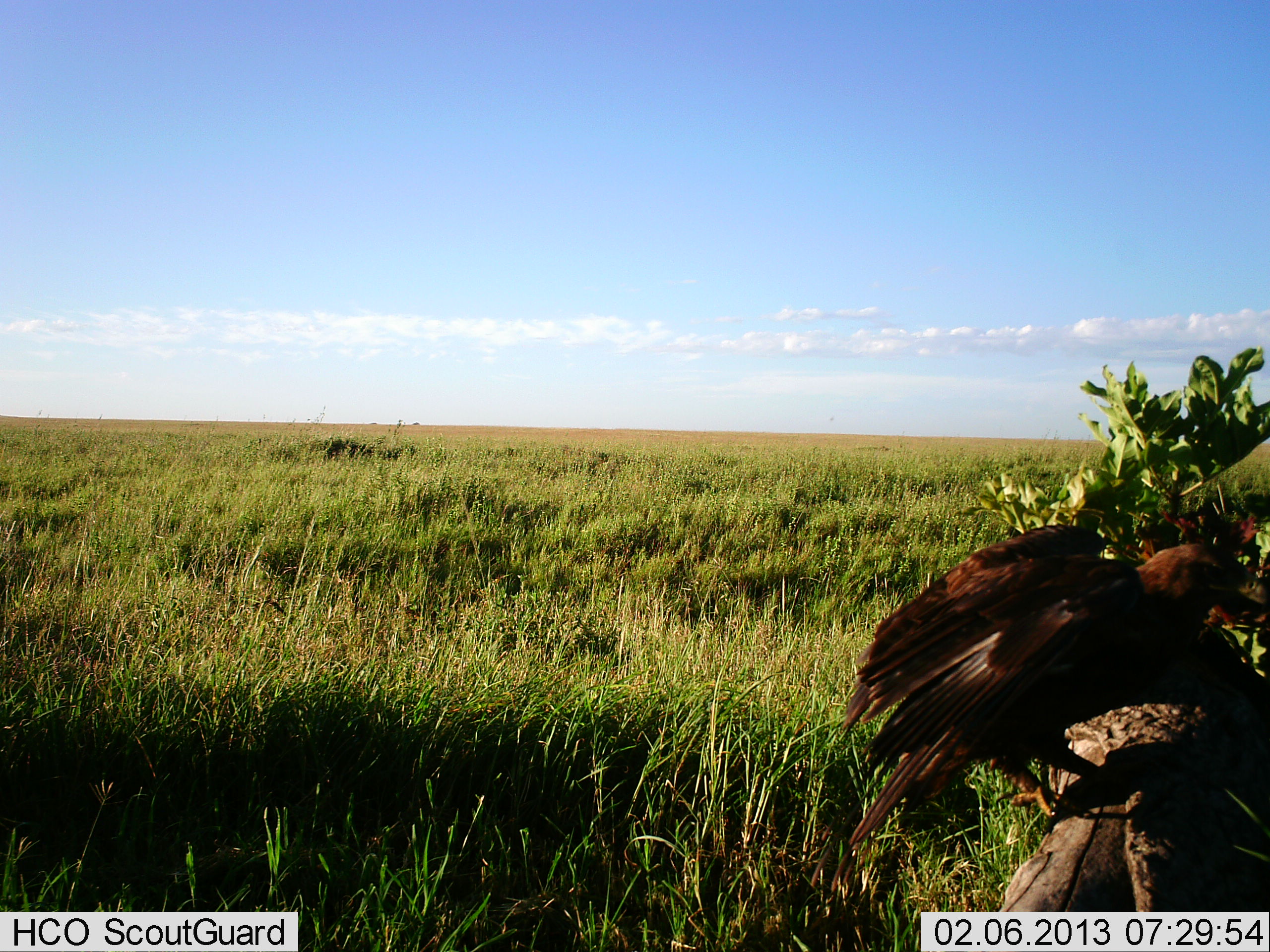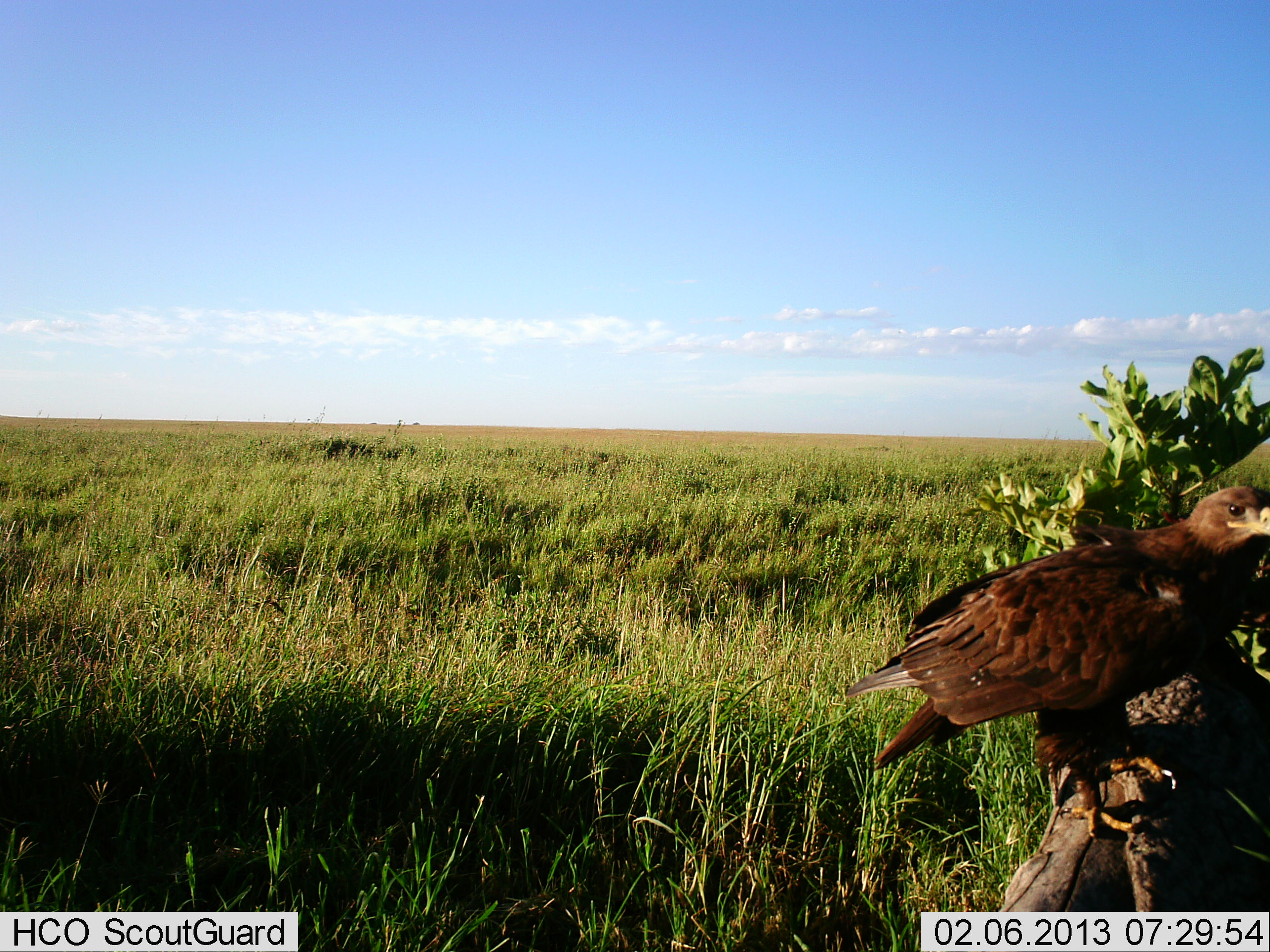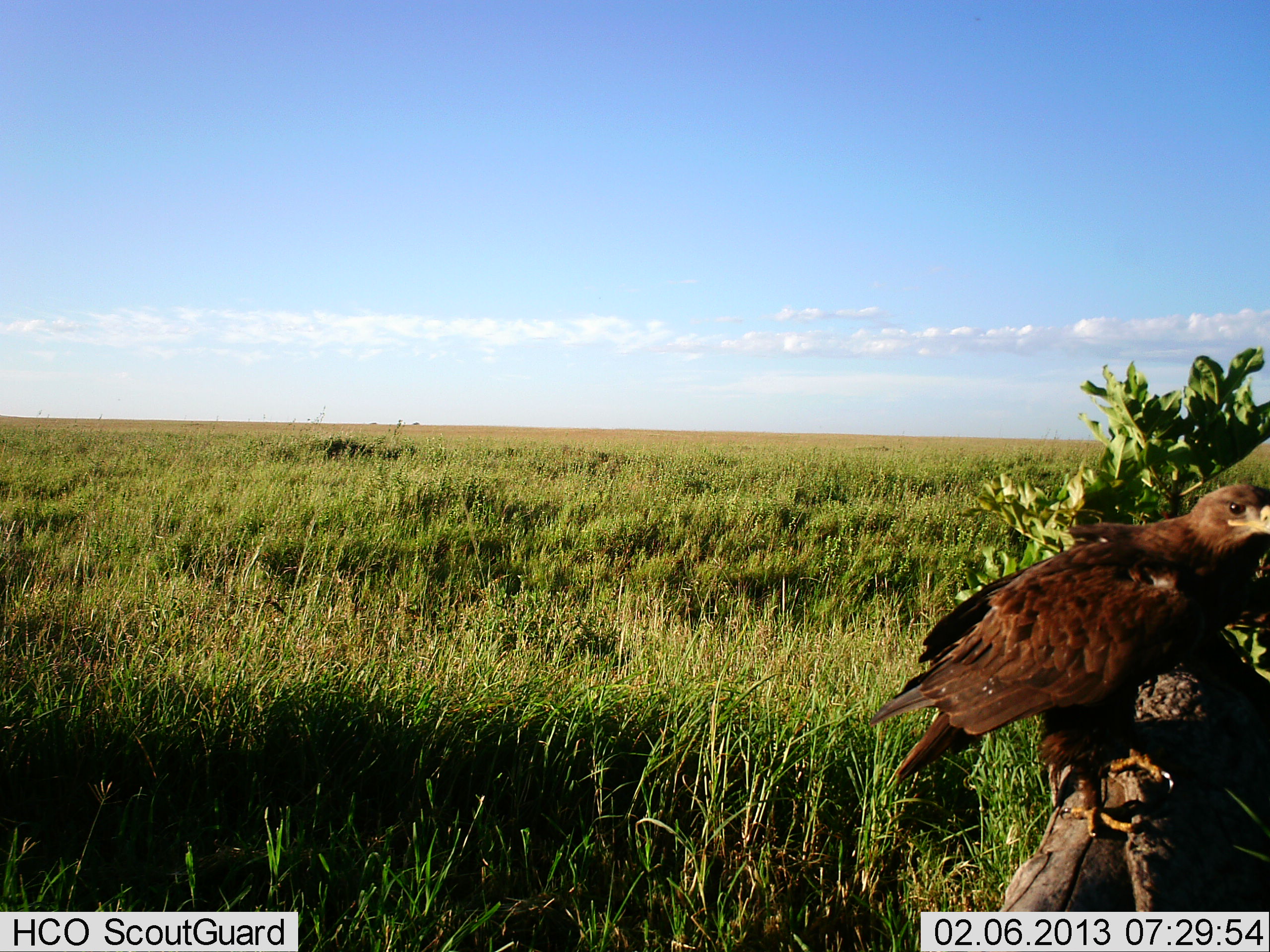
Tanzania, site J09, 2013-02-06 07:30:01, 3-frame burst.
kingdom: Animalia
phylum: Chordata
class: Aves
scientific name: Aves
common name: bird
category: otherbird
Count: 1.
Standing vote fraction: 84%.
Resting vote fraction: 12%.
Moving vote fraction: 8%.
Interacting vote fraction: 0%.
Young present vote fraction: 0%.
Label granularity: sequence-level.